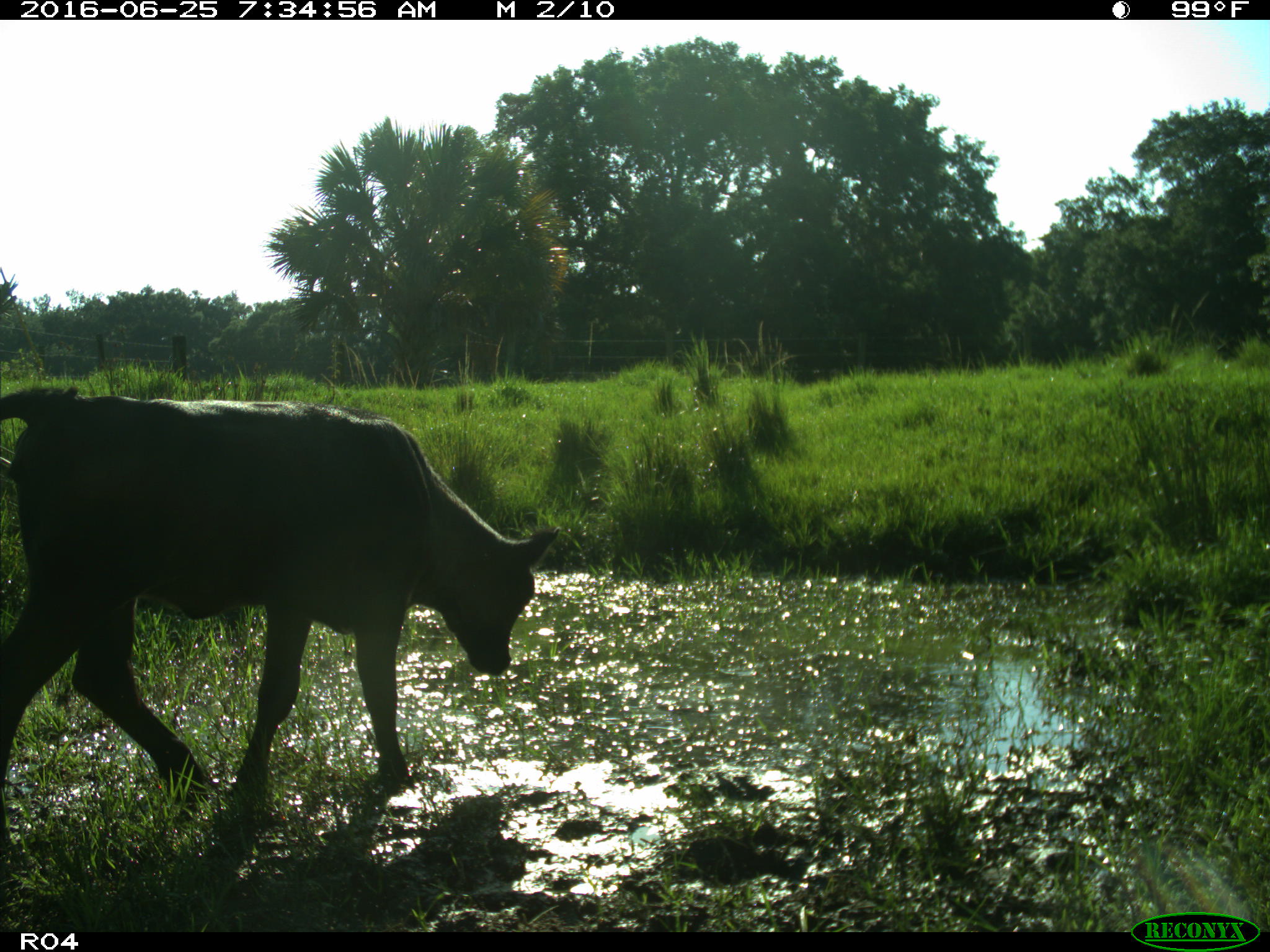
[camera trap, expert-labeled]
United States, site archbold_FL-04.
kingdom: Animalia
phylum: Chordata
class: Mammalia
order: Artiodactyla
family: Bovidae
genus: Bos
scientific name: Bos taurus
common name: domestic cow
Bos taurus (domestic cow).